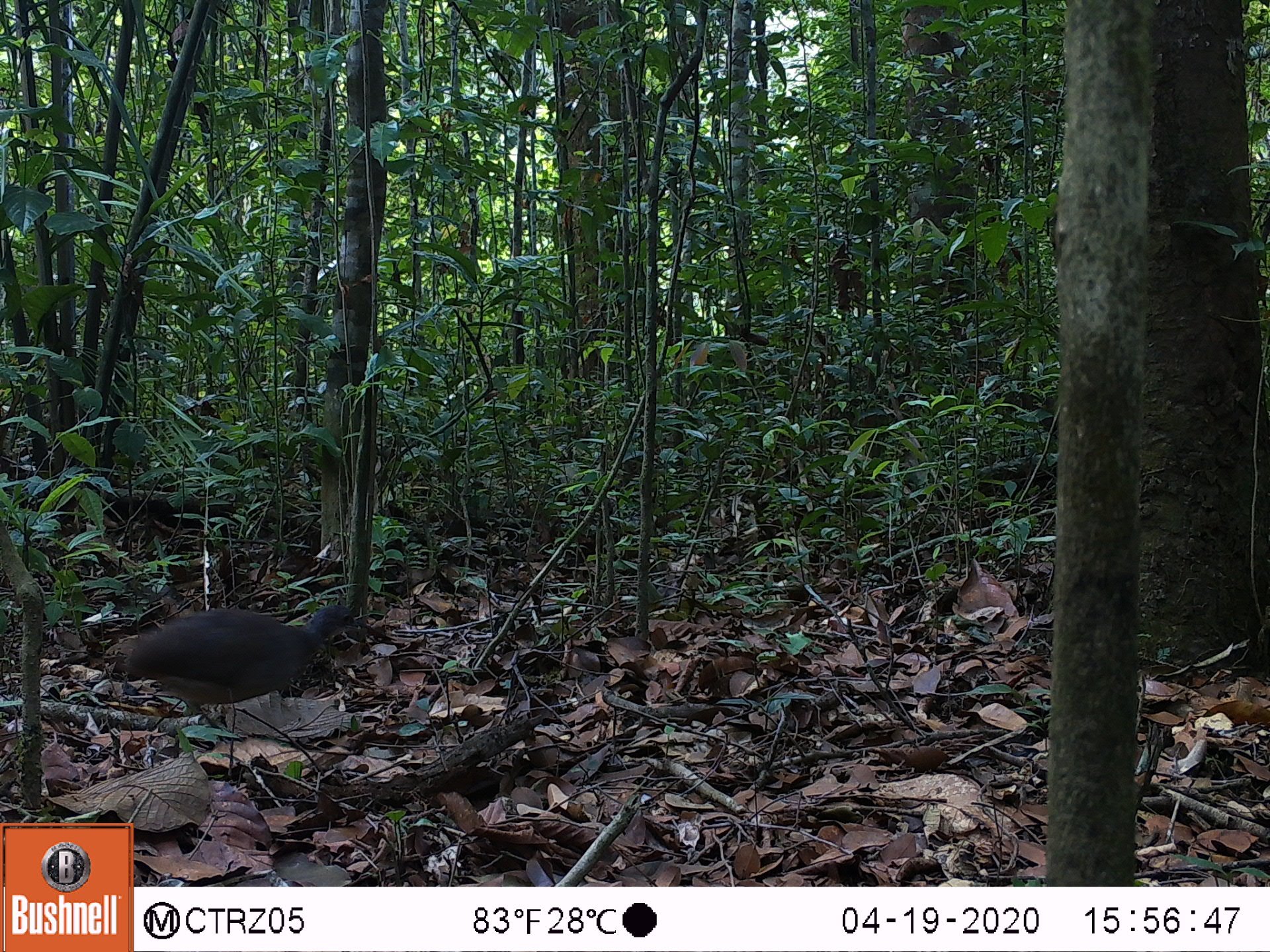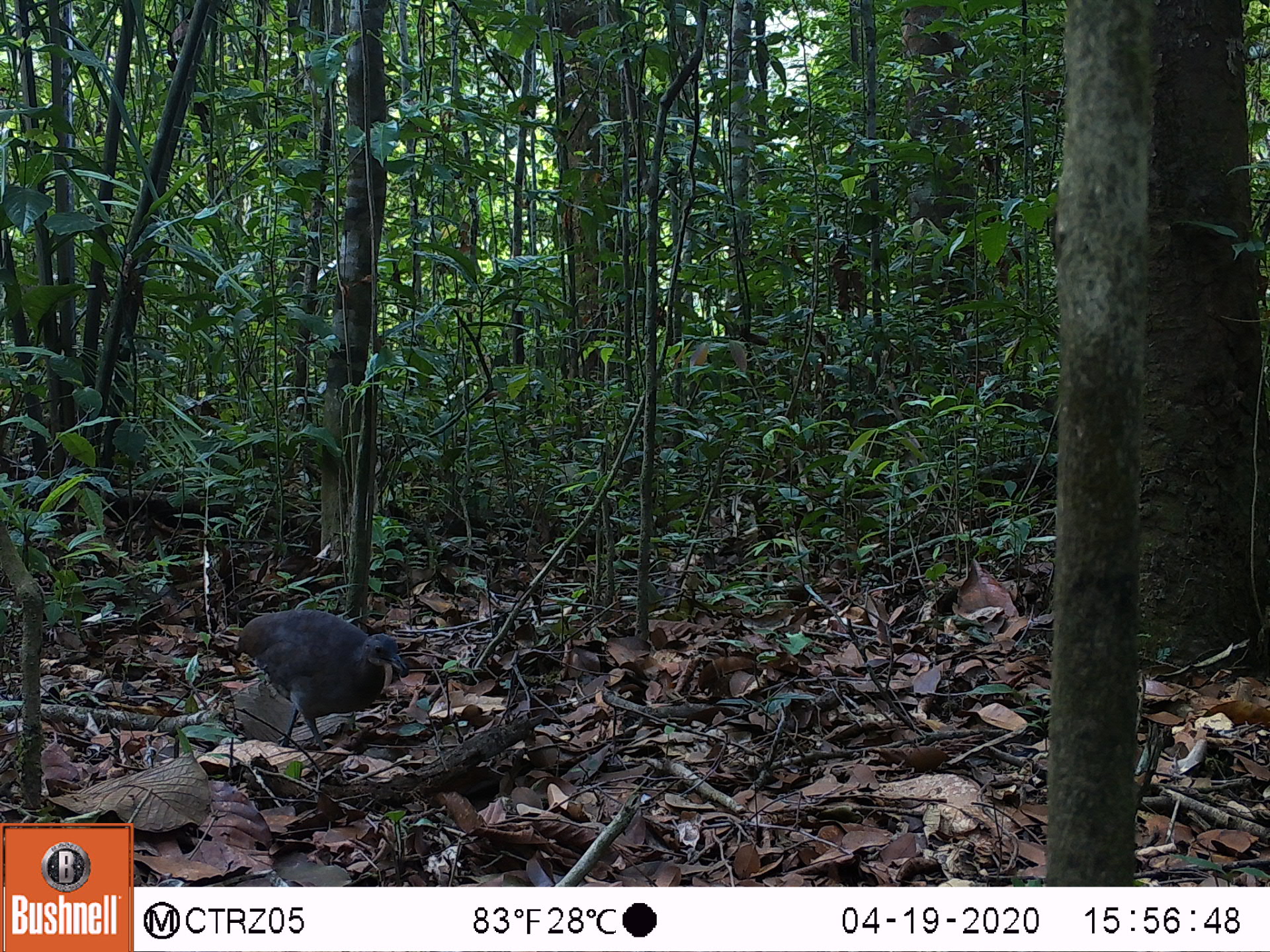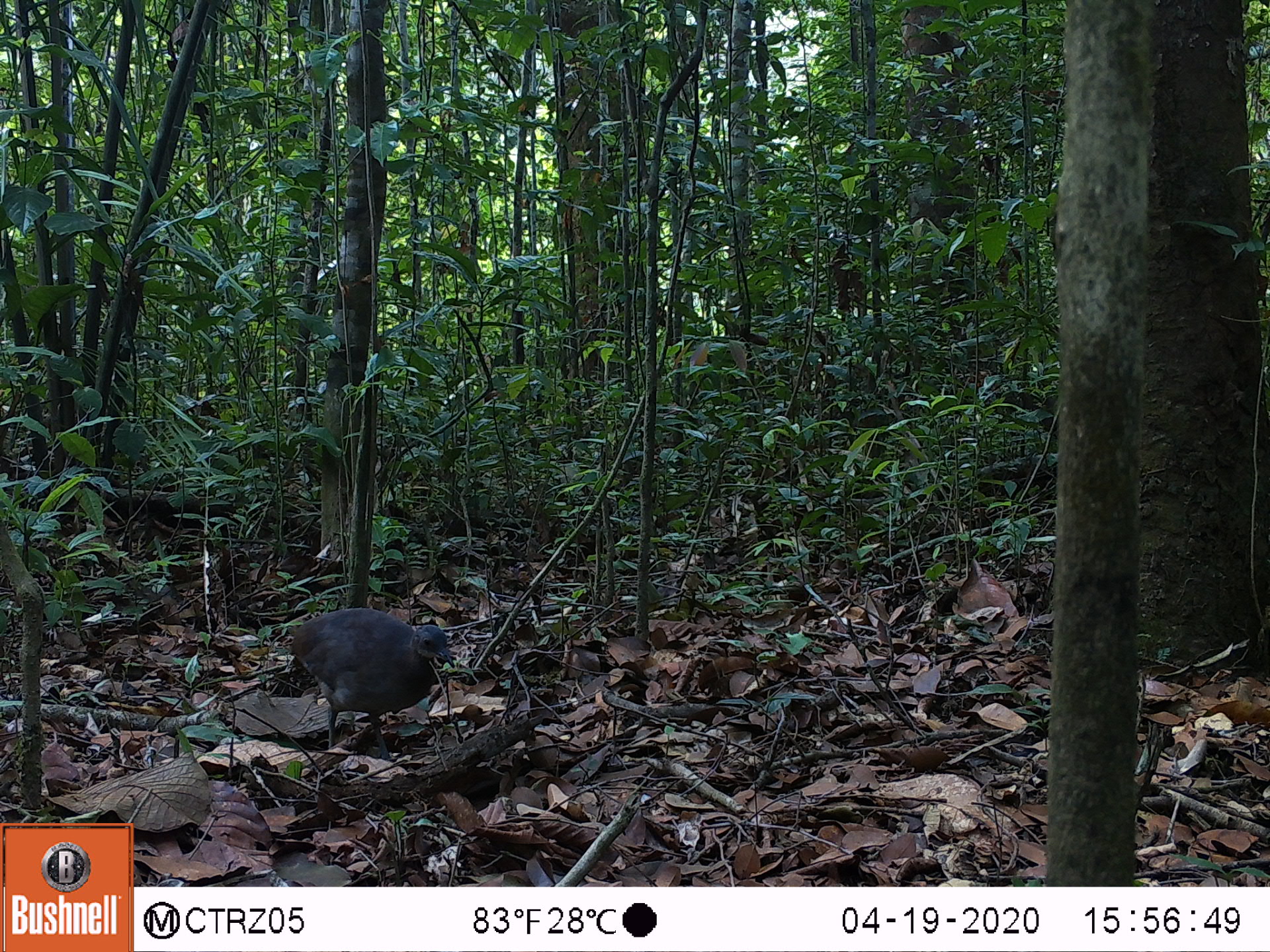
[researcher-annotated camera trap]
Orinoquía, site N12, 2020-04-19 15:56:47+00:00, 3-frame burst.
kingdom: Animalia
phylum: Chordata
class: Aves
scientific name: Aves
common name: bird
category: unknown bird